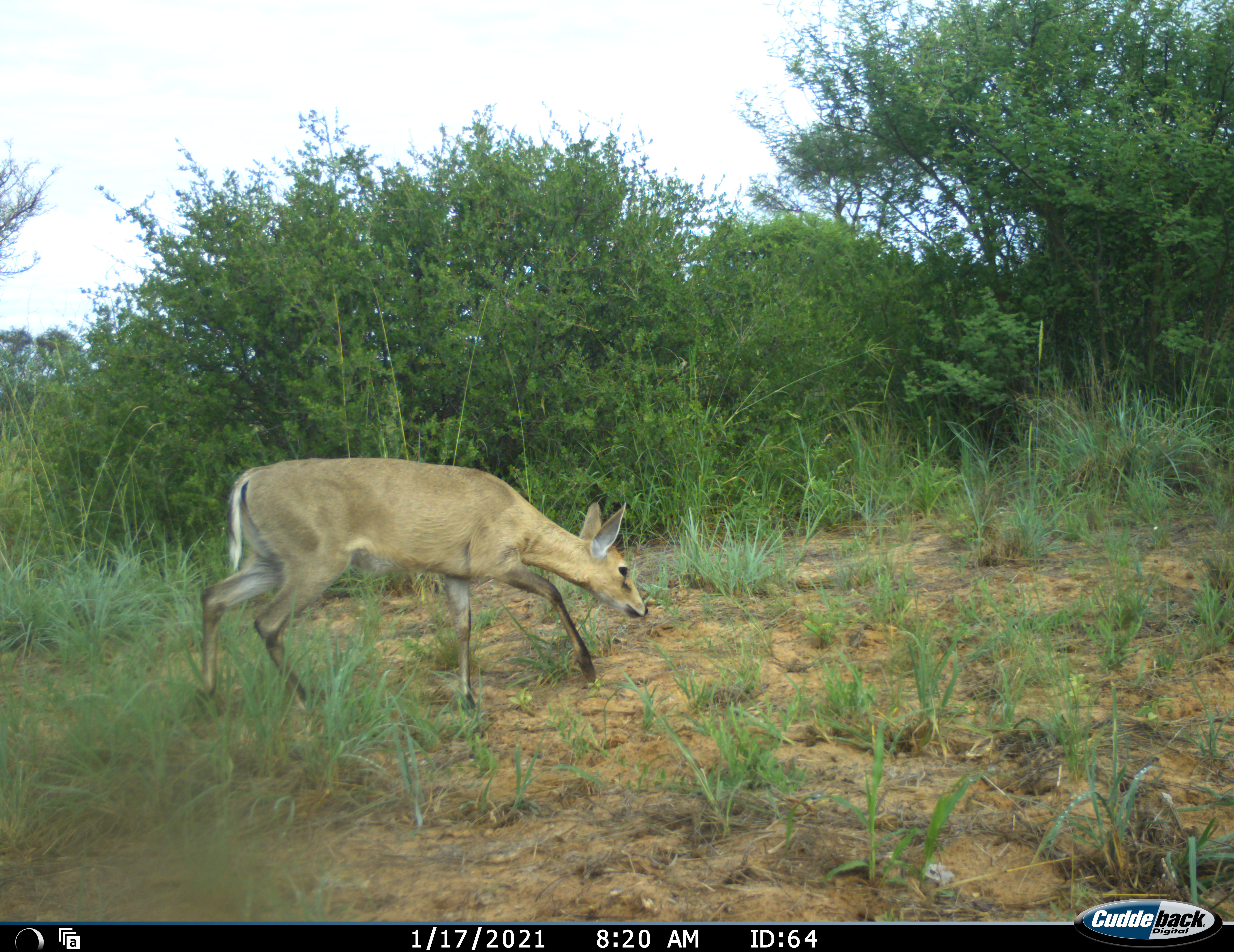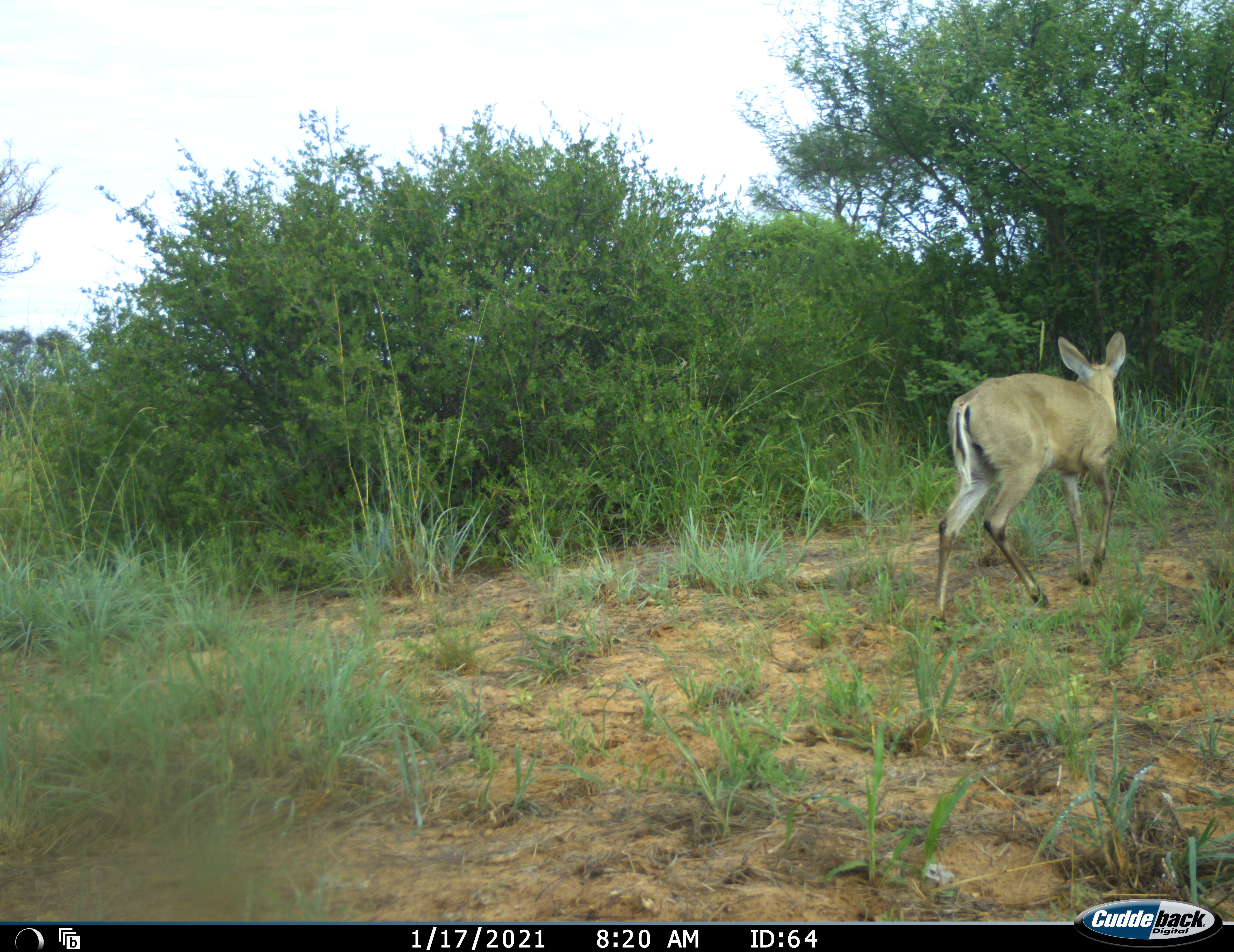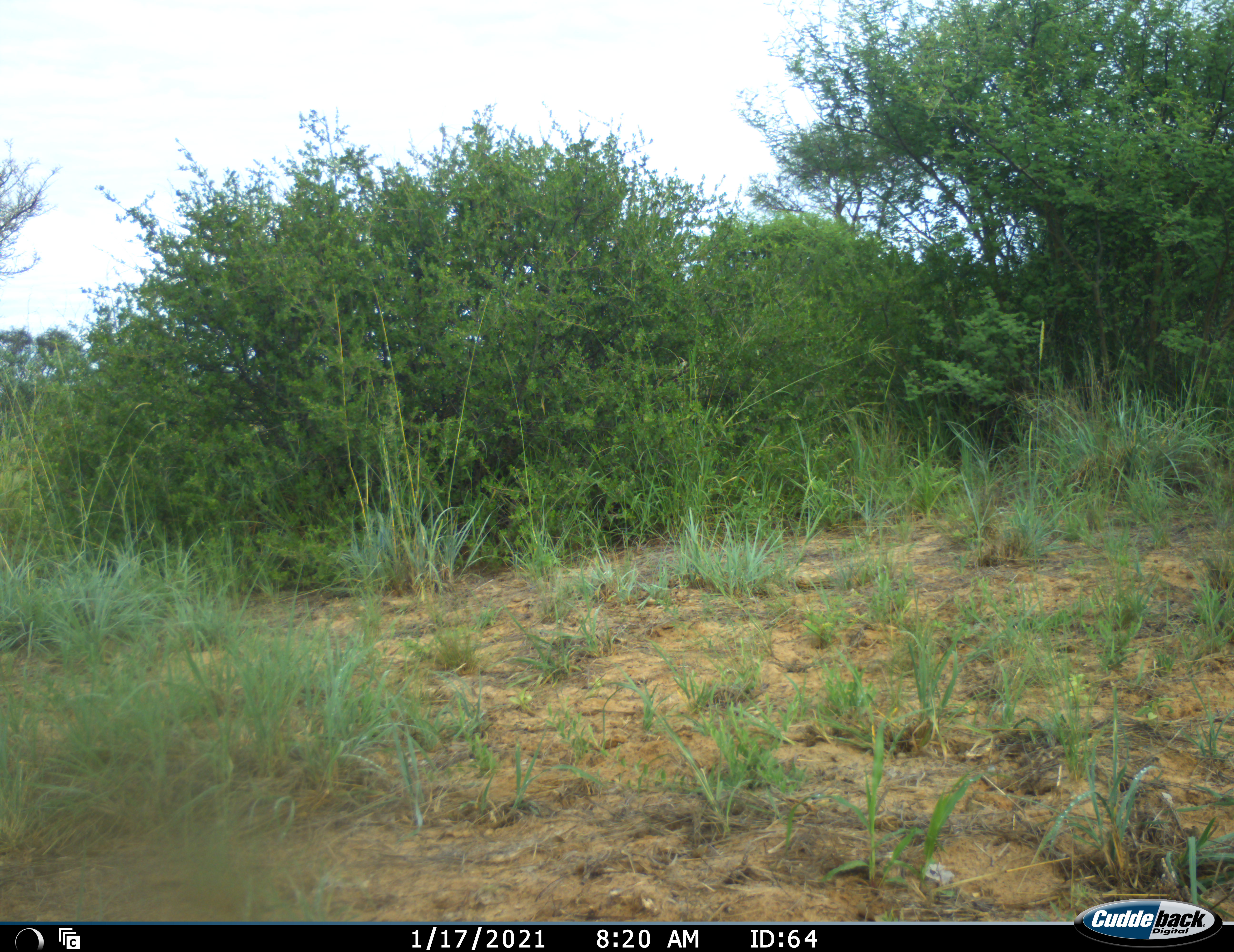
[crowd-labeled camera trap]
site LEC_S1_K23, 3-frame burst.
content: unidentified animal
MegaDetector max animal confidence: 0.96